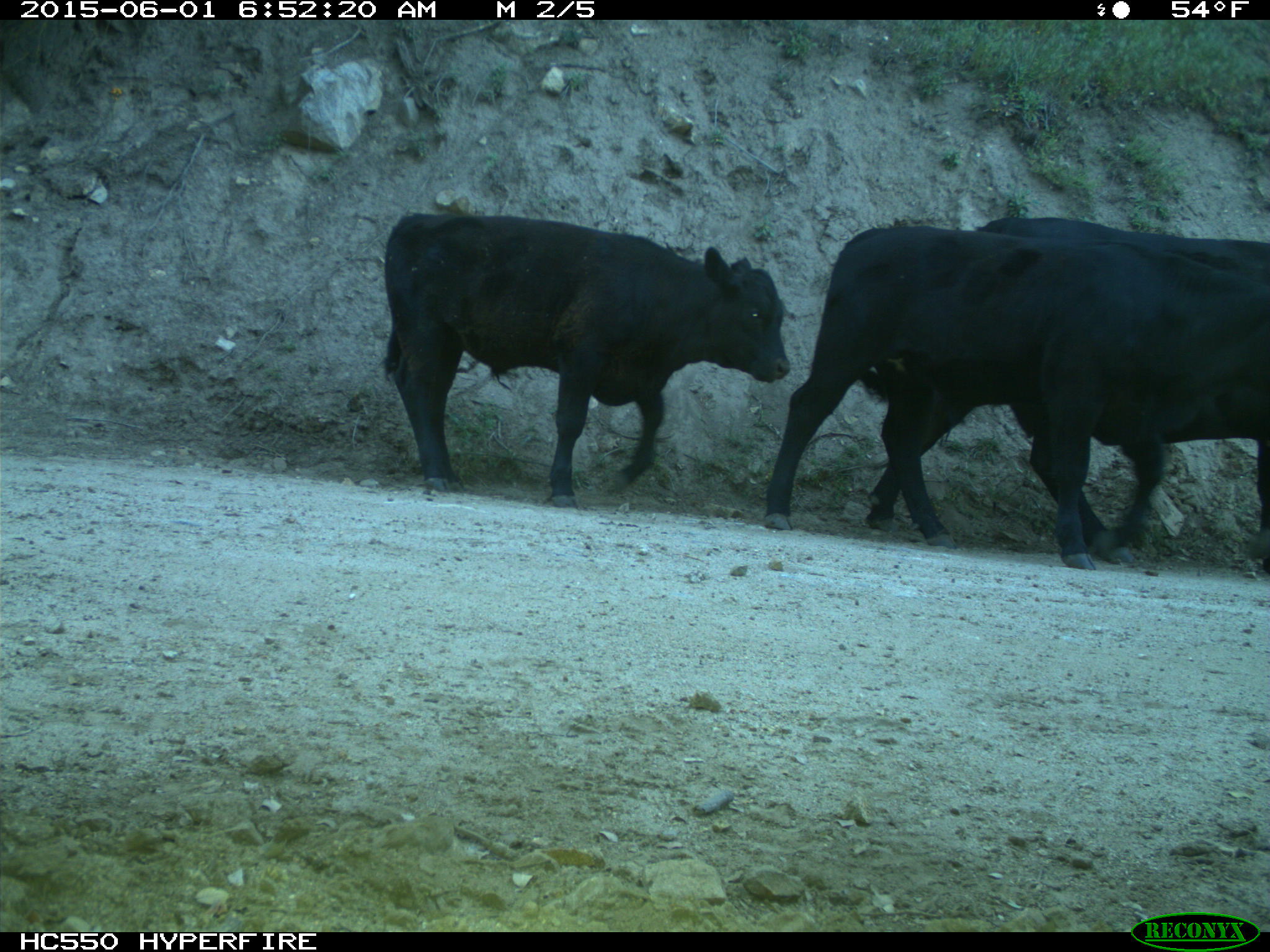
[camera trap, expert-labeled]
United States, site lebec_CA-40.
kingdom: Animalia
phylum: Chordata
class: Mammalia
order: Artiodactyla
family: Bovidae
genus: Bos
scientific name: Bos taurus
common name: domestic cow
Bos taurus (domestic cow).